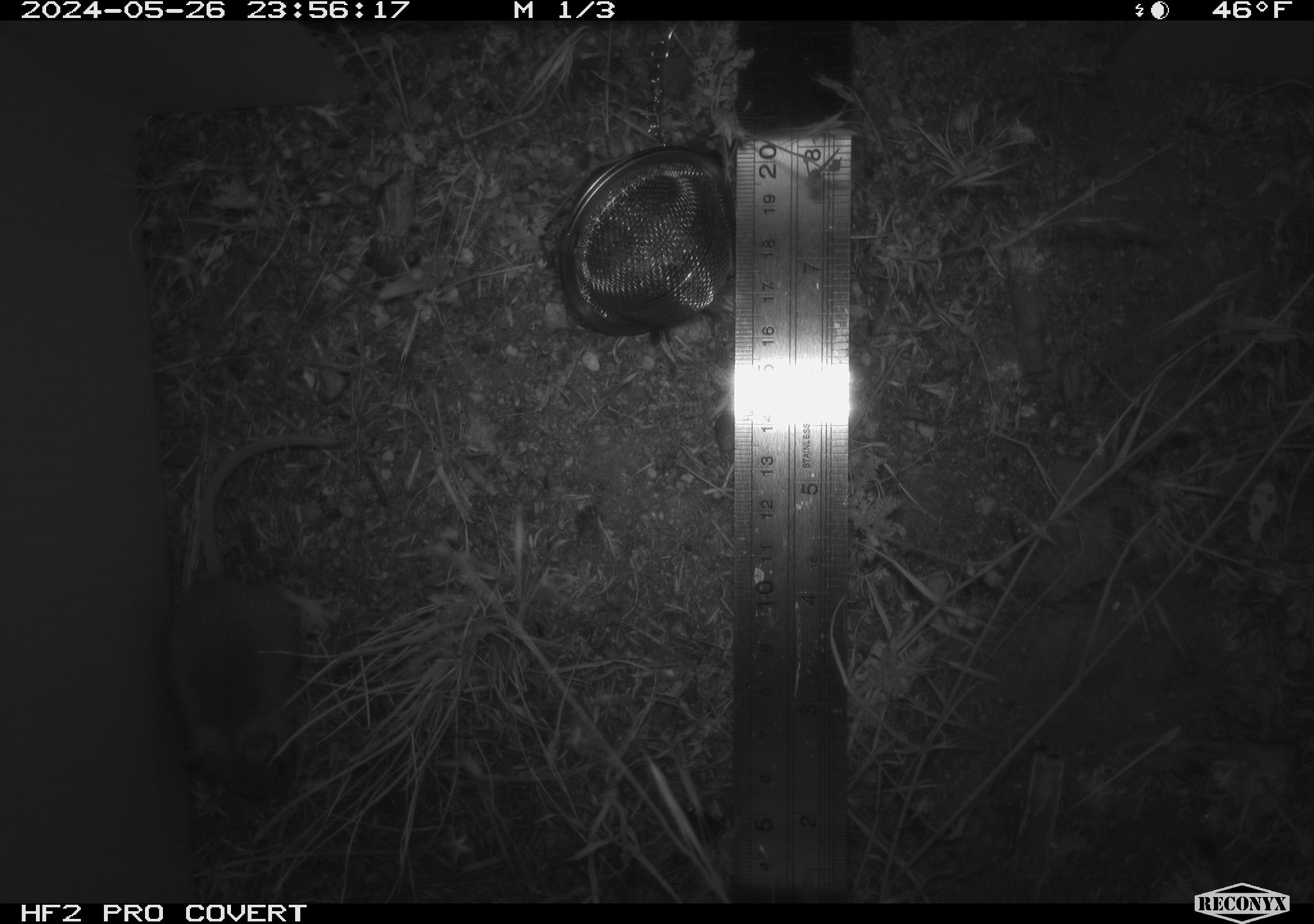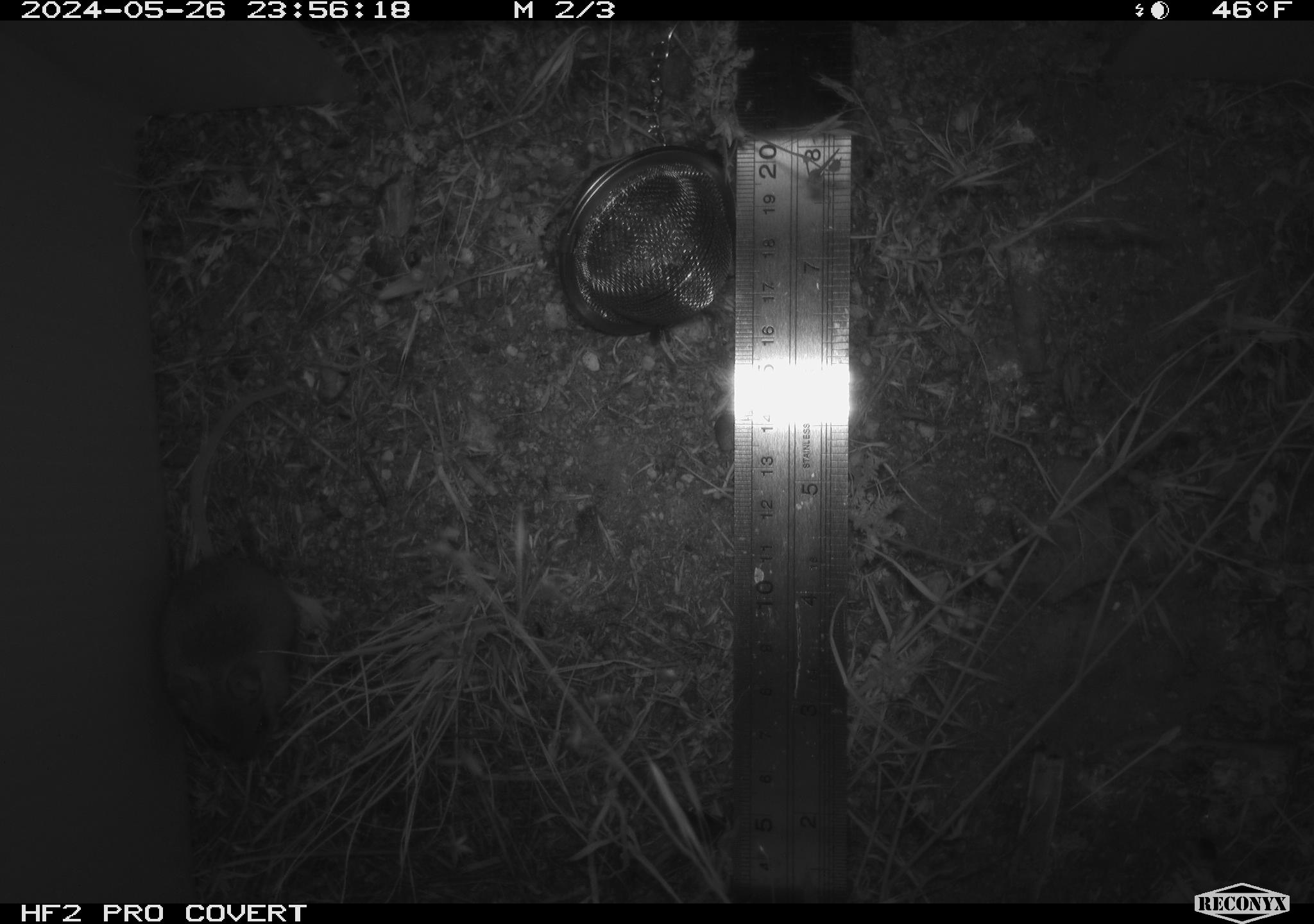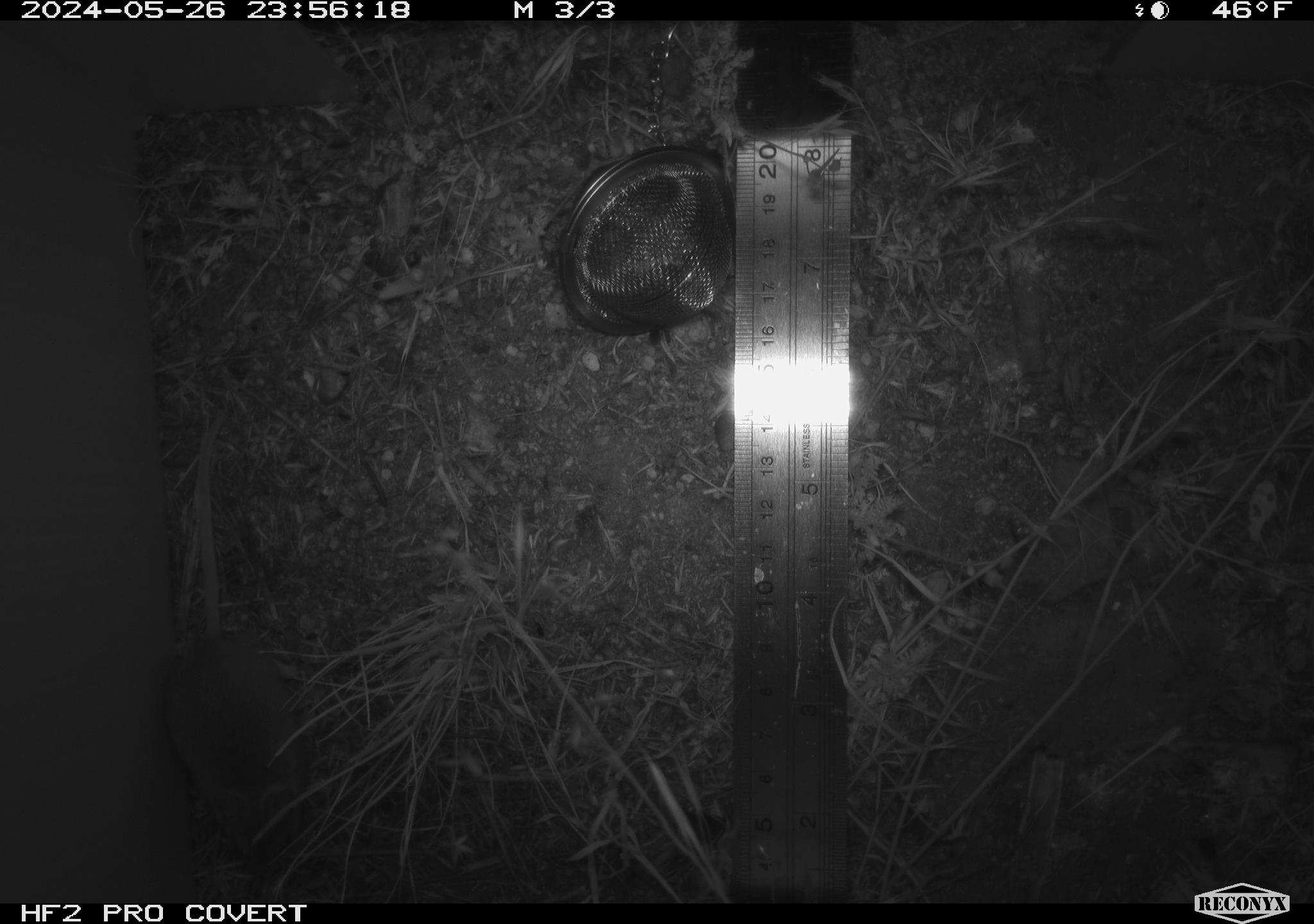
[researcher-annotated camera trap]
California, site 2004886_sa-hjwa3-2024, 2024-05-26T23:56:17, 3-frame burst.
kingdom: Animalia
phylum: Chordata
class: Mammalia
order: Rodentia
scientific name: Rodentia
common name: rodent